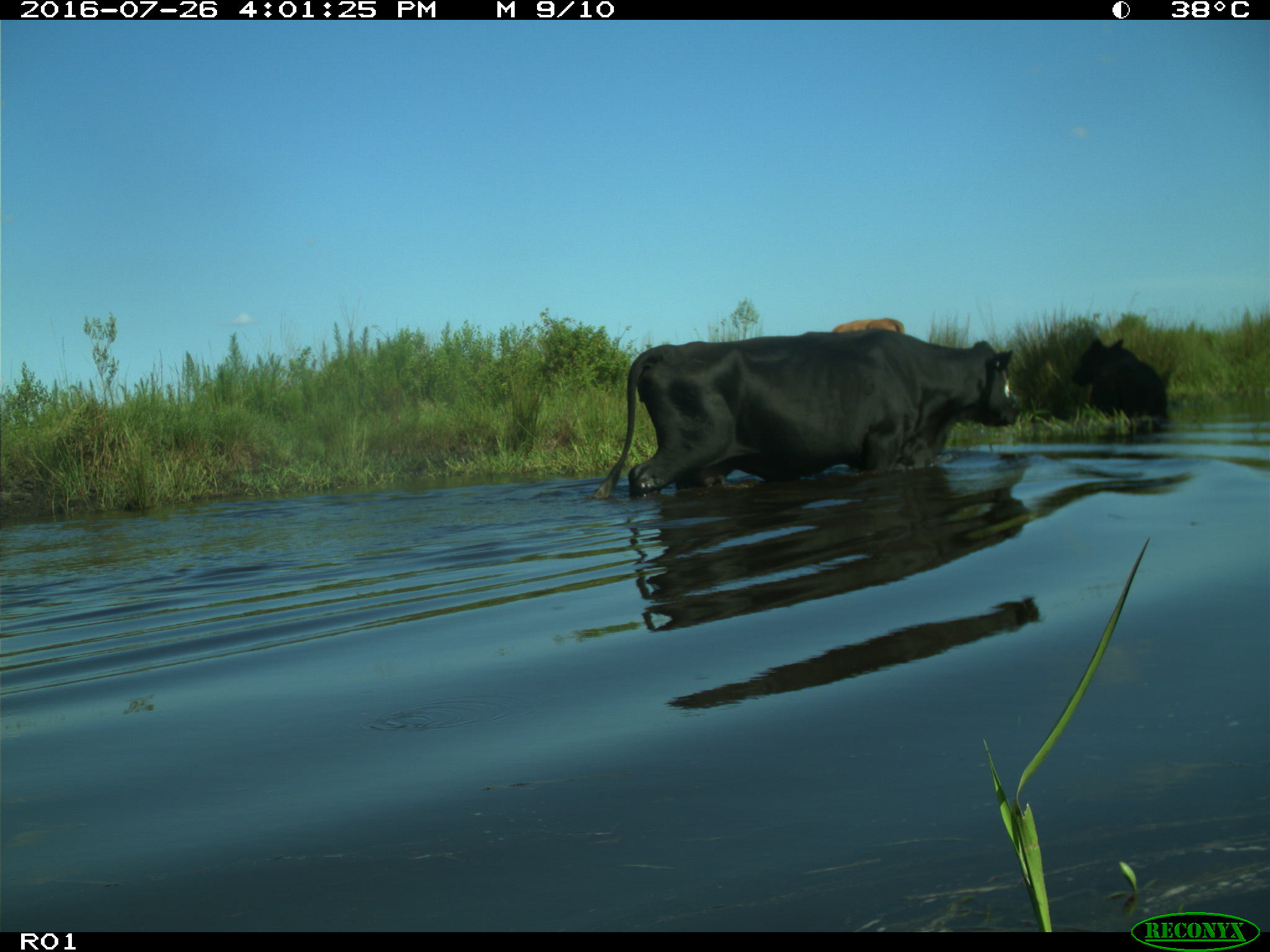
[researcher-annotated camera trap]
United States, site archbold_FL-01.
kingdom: Animalia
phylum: Chordata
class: Mammalia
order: Artiodactyla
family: Bovidae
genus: Bos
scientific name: Bos taurus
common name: domestic cow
Bos taurus (domestic cow).